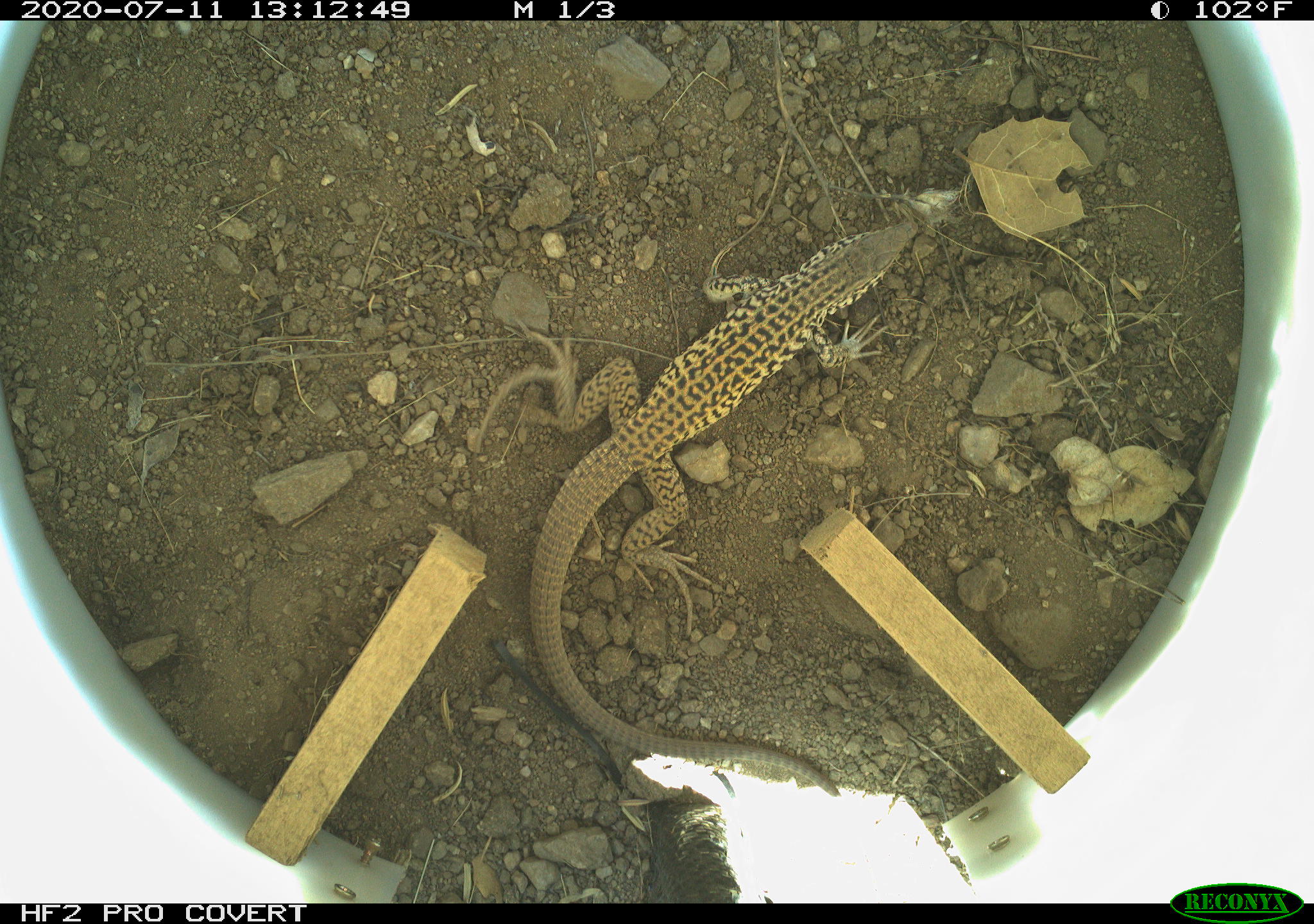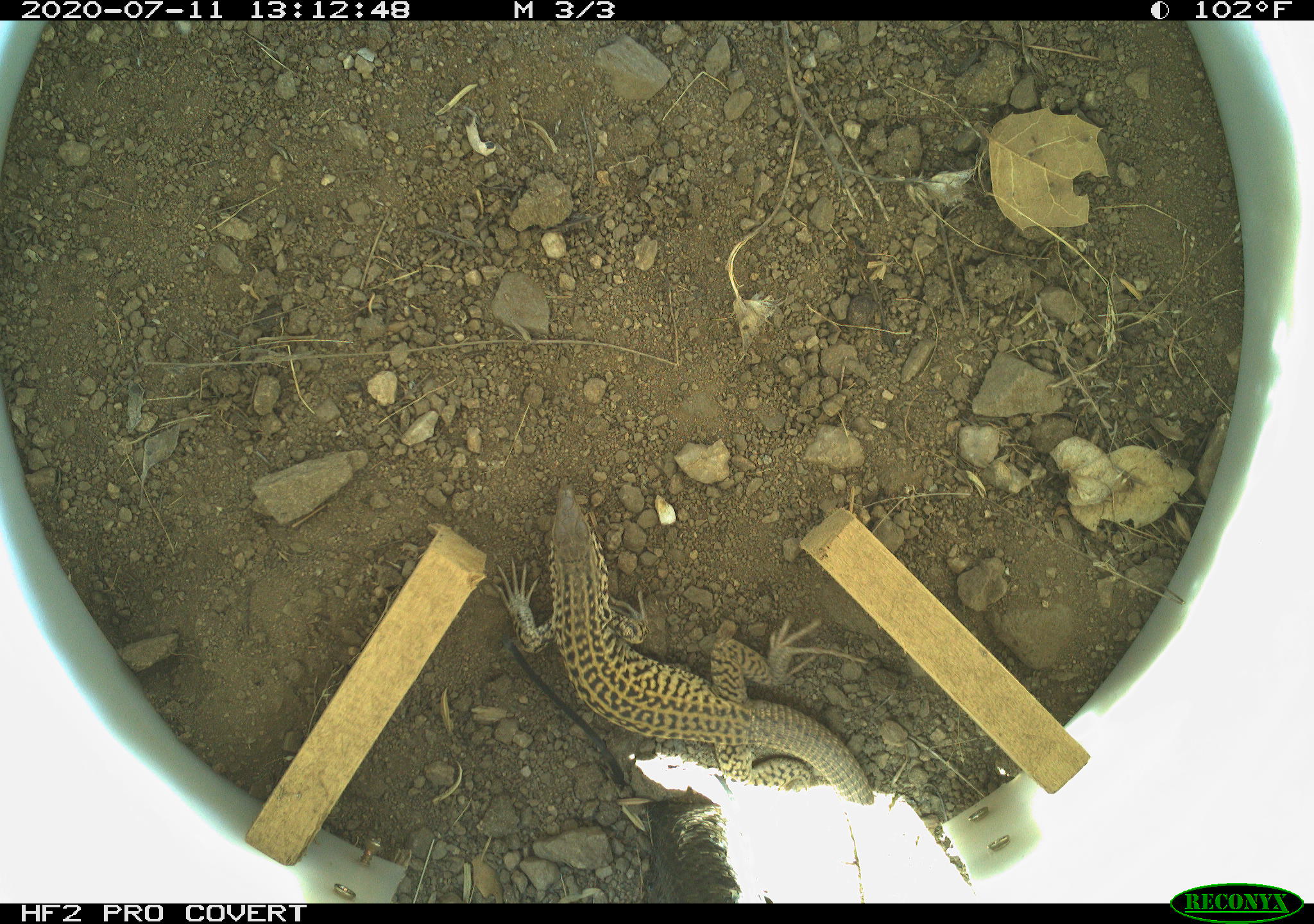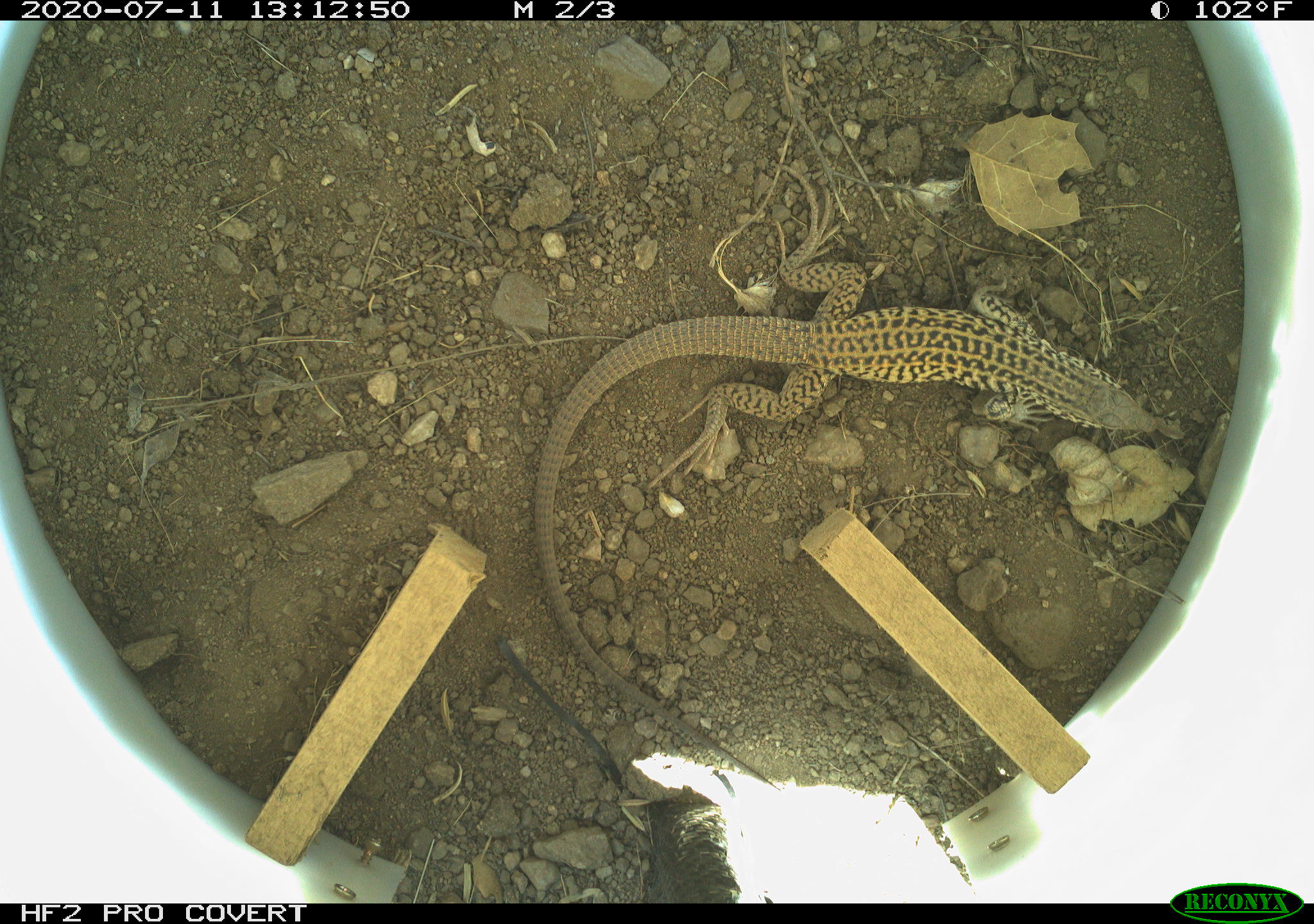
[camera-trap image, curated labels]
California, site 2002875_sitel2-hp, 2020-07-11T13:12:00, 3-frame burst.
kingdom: Animalia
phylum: Chordata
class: Reptilia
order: Squamata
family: Teiidae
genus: Aspidoscelis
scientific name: Aspidoscelis tigris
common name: western whiptail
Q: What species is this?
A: Western whiptail (Aspidoscelis tigris).